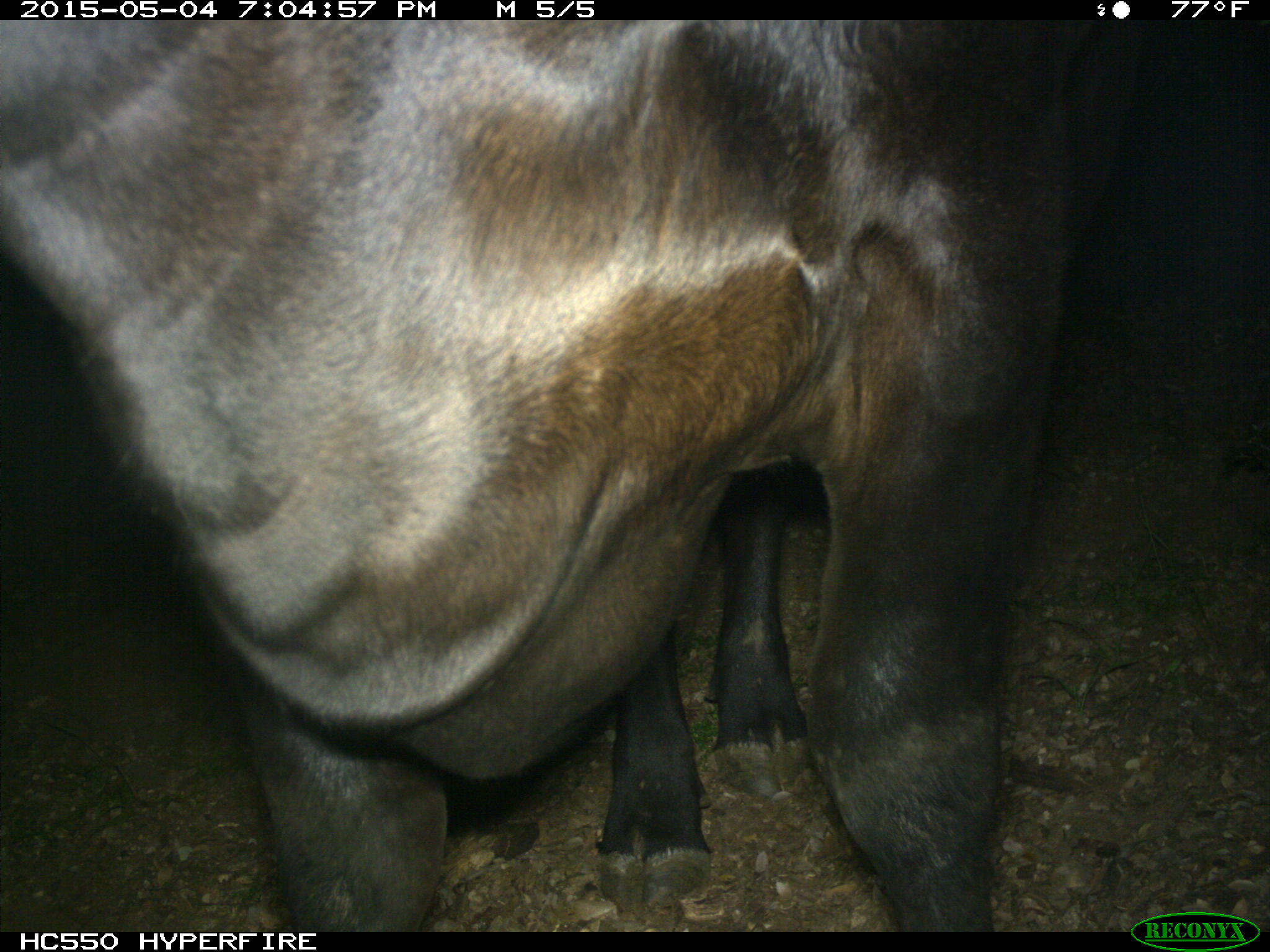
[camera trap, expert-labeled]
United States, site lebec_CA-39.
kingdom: Animalia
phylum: Chordata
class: Mammalia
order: Artiodactyla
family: Bovidae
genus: Bos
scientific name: Bos taurus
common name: domestic cow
Bos taurus (domestic cow).